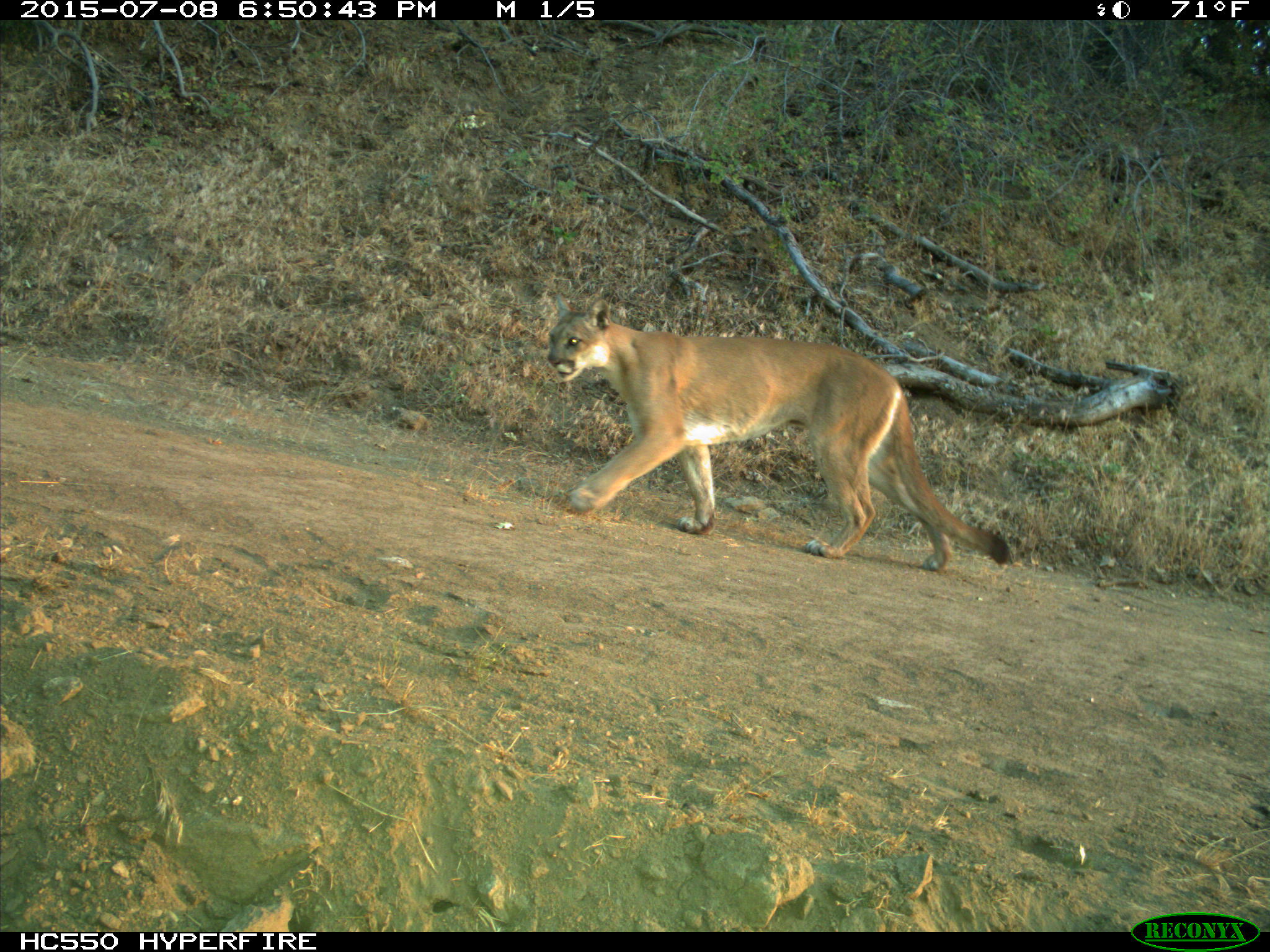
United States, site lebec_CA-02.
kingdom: Animalia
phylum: Chordata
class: Mammalia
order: Carnivora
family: Felidae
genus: Puma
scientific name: Puma concolor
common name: mountain lion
Puma concolor (mountain lion).